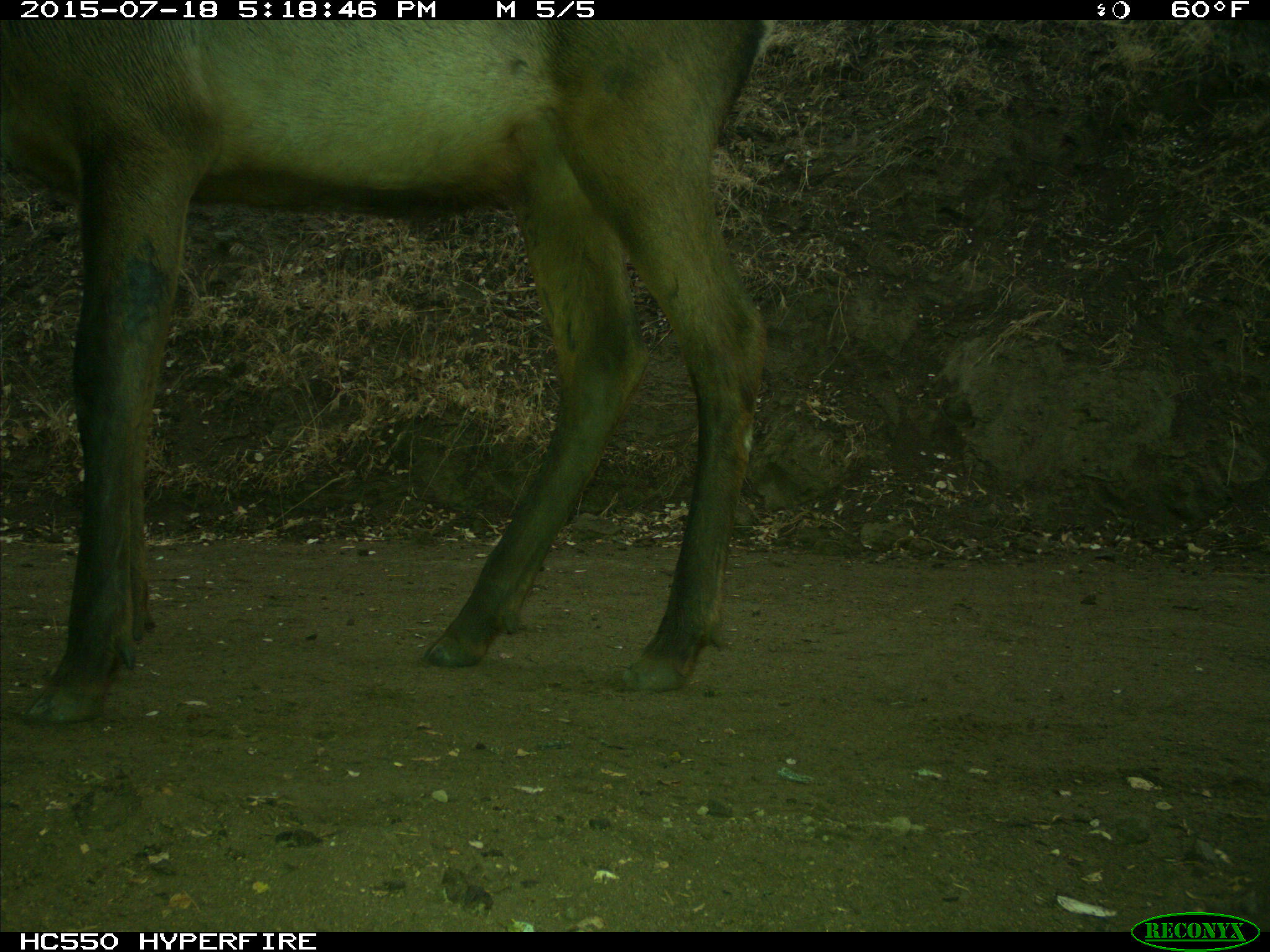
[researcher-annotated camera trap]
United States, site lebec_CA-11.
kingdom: Animalia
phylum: Chordata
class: Mammalia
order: Artiodactyla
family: Cervidae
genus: Cervus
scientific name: Cervus canadensis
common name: elk